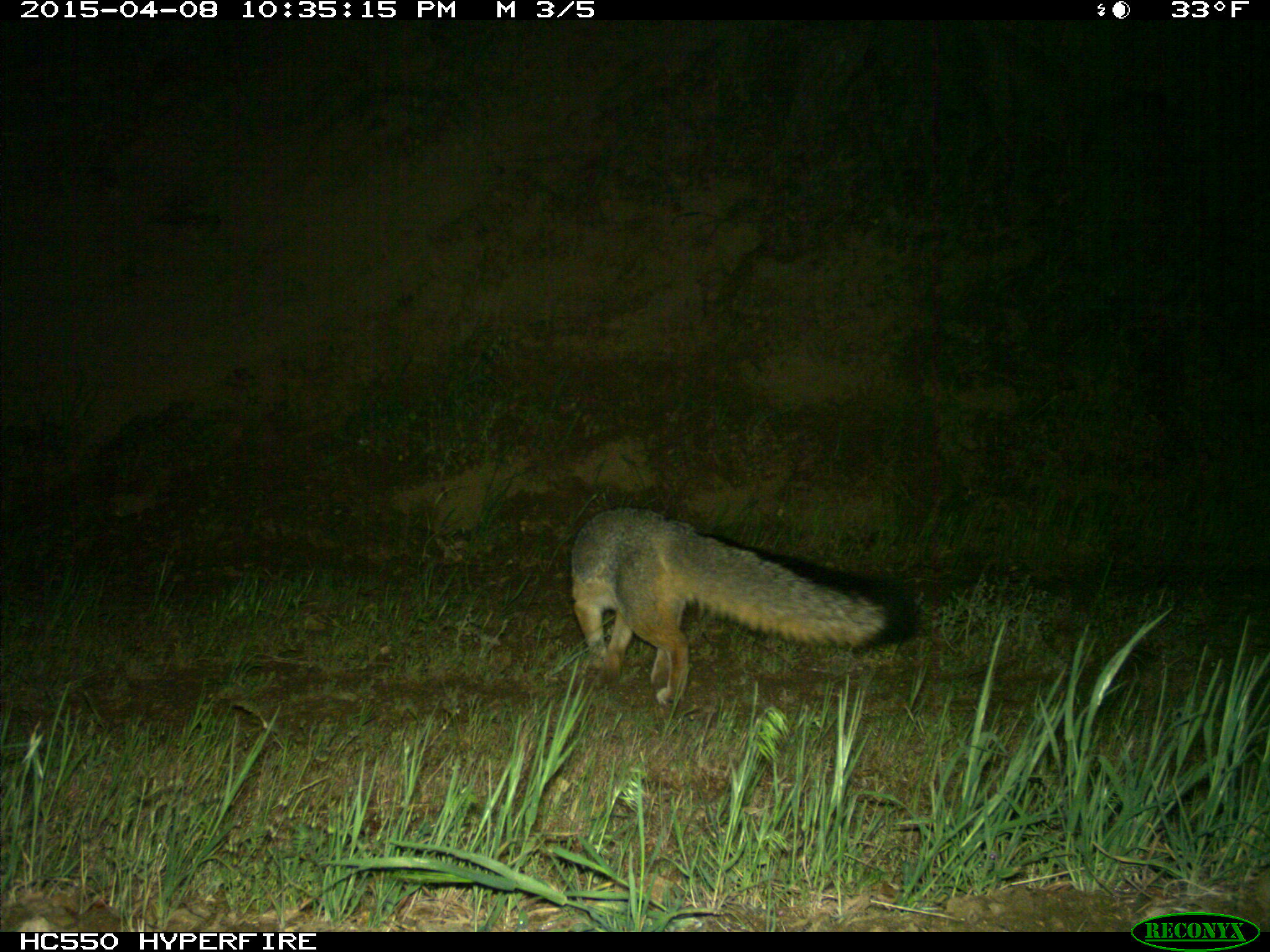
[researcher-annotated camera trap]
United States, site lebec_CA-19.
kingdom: Animalia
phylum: Chordata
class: Mammalia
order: Carnivora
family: Canidae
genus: Urocyon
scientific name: Urocyon cinereoargenteus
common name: gray fox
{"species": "Urocyon cinereoargenteus (gray fox)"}